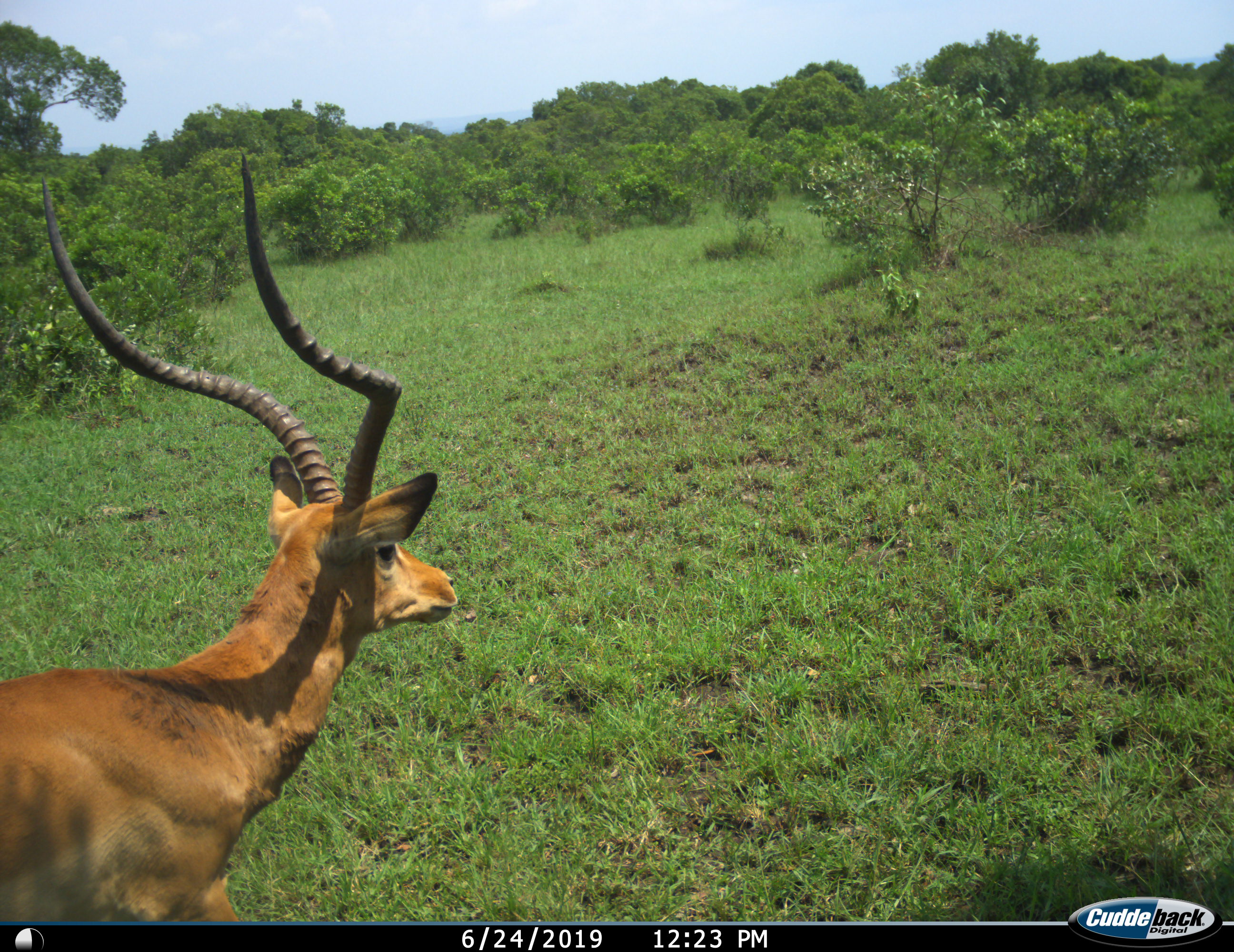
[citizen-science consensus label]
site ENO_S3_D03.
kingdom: Animalia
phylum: Chordata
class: Mammalia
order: Artiodactyla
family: Bovidae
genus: Aepyceros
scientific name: Aepyceros melampus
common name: impala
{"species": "impala (Aepyceros melampus)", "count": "1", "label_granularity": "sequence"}